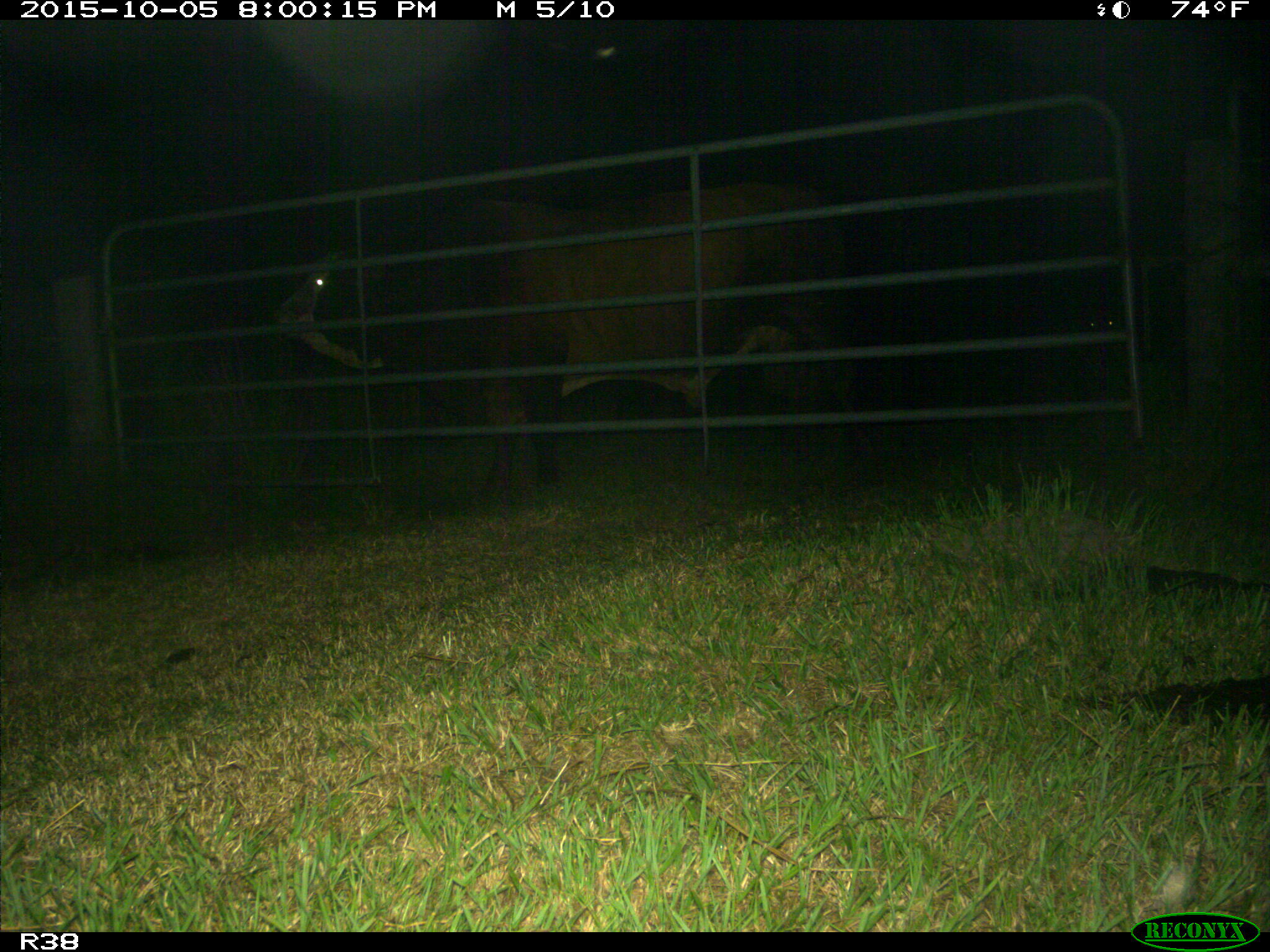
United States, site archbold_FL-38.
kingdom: Animalia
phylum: Chordata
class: Mammalia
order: Artiodactyla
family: Bovidae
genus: Bos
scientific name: Bos taurus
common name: domestic cow